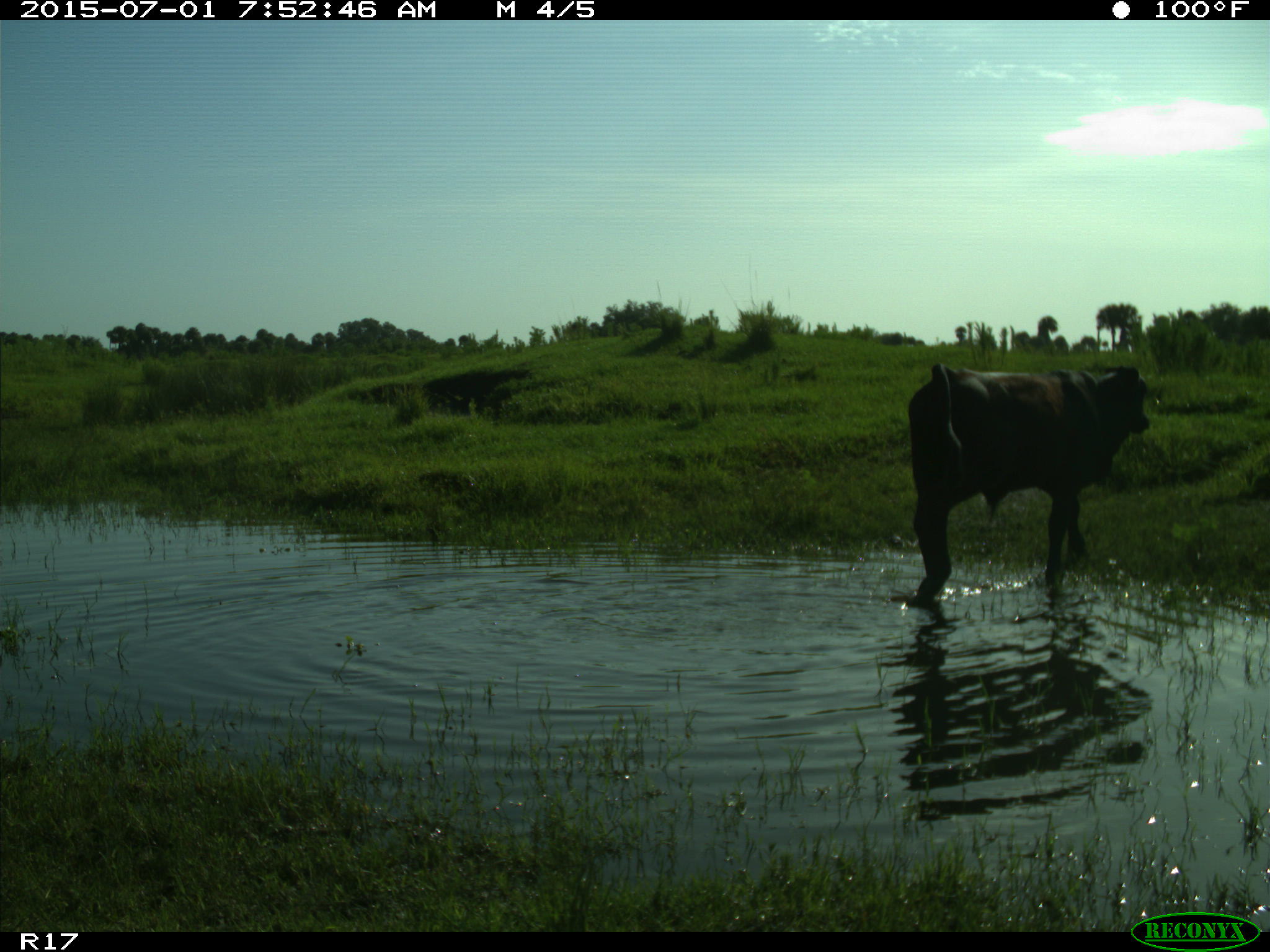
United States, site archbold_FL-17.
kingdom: Animalia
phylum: Chordata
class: Mammalia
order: Artiodactyla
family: Bovidae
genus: Bos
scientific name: Bos taurus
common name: domestic cow